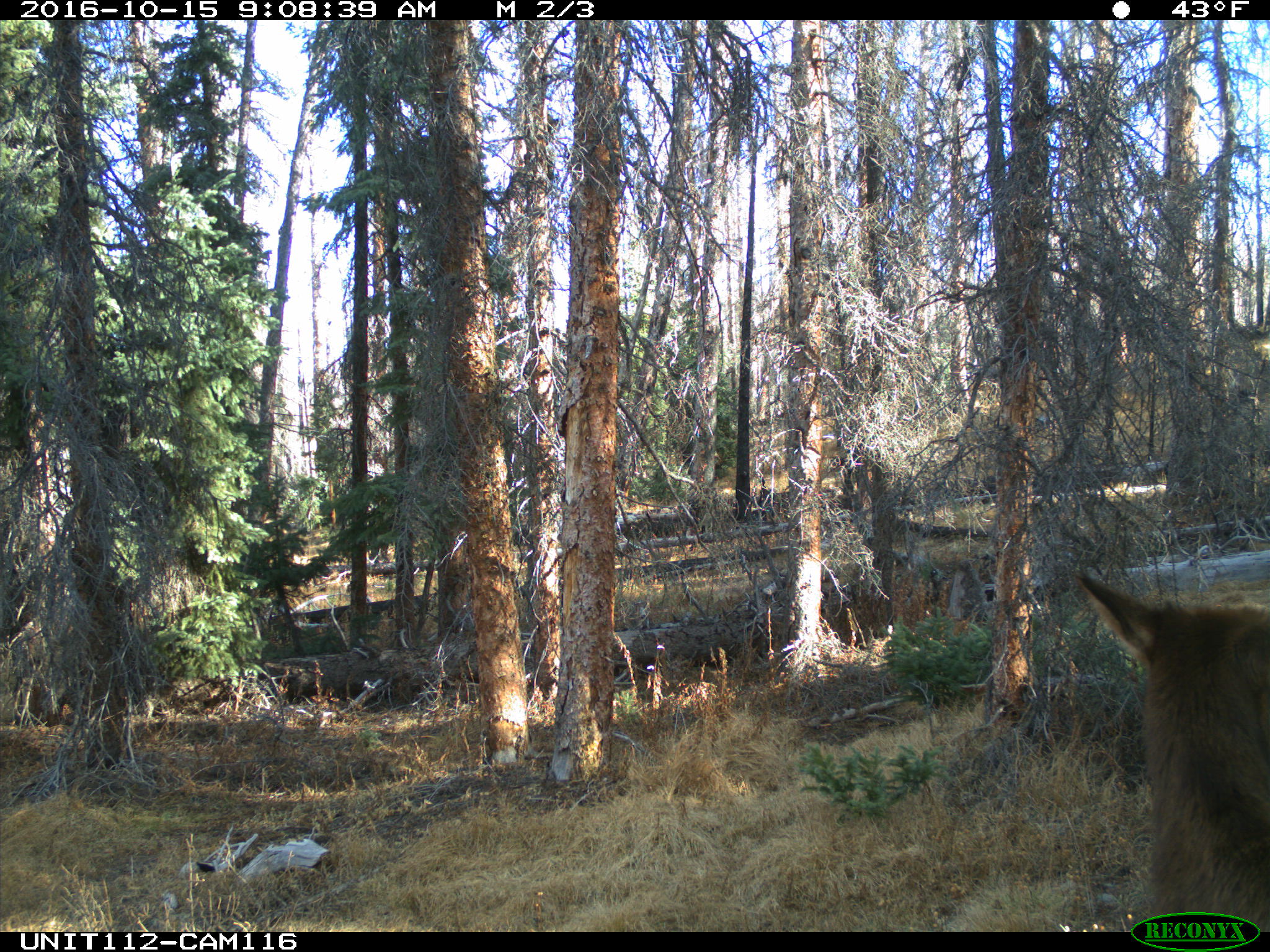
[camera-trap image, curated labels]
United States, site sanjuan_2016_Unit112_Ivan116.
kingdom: Animalia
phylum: Chordata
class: Mammalia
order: Artiodactyla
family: Cervidae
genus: Cervus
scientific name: Cervus elaphus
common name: red deer